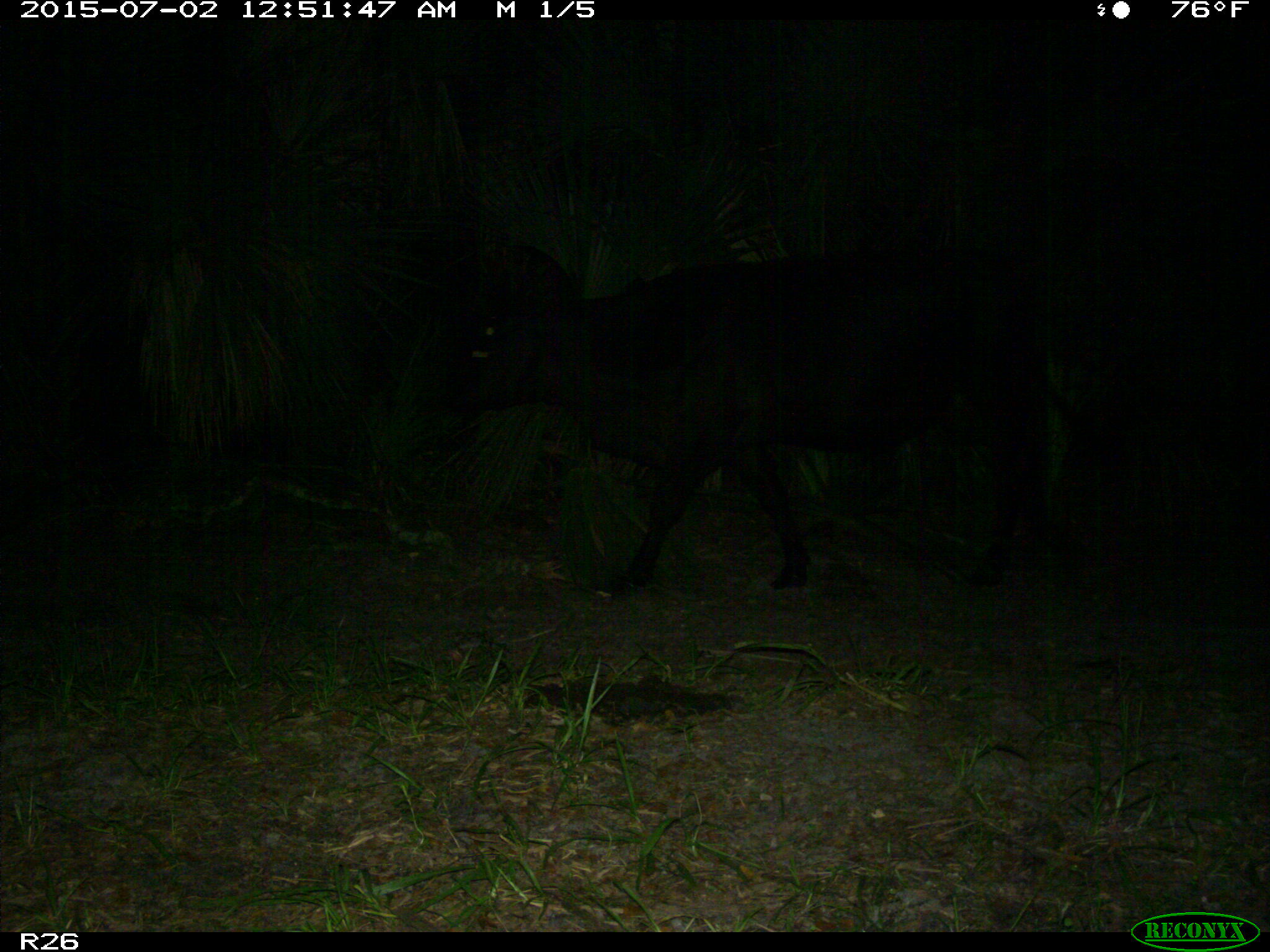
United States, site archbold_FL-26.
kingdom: Animalia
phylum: Chordata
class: Mammalia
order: Artiodactyla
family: Bovidae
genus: Bos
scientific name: Bos taurus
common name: domestic cow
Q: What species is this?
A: Bos taurus (domestic cow).